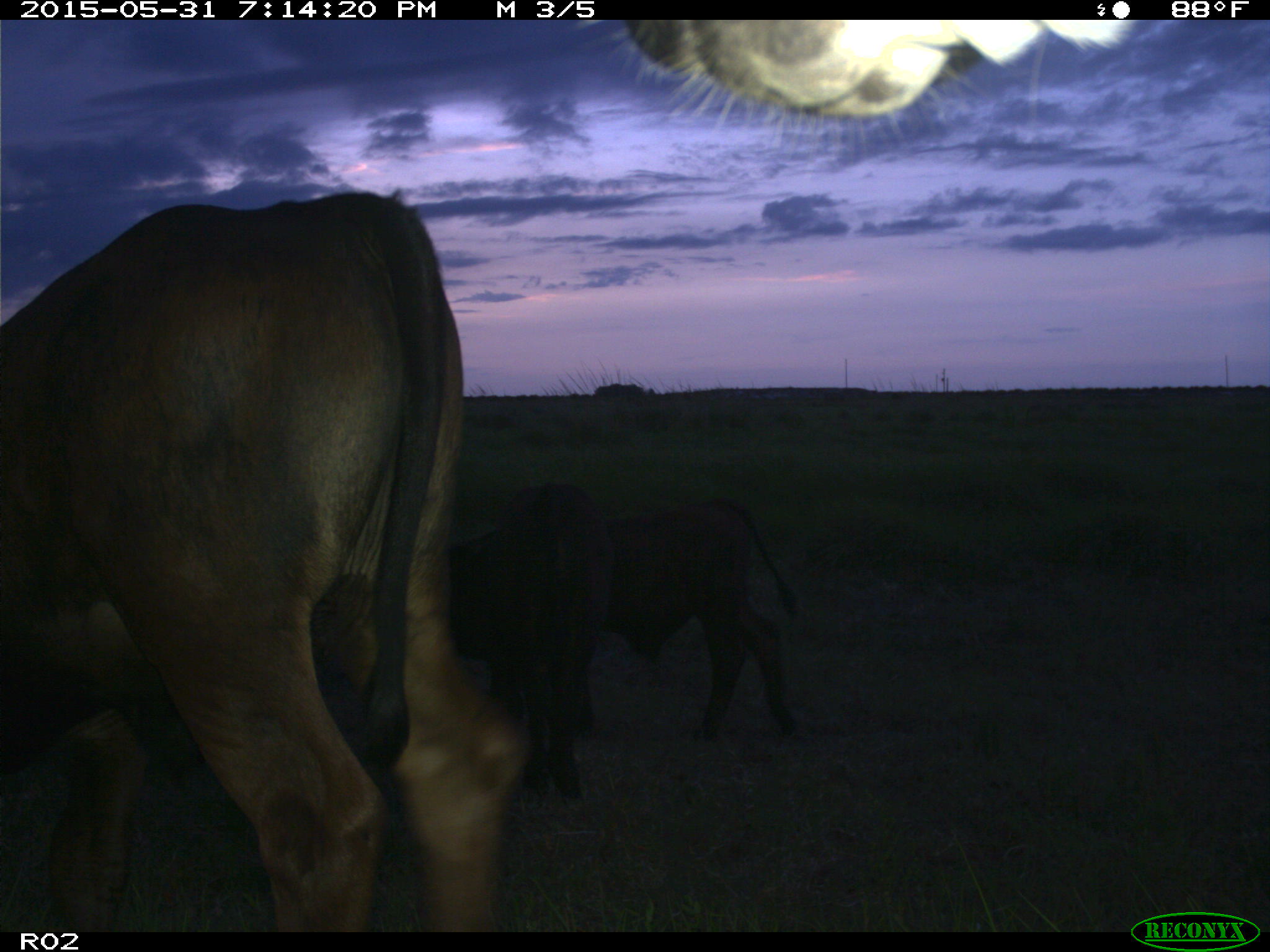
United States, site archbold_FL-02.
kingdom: Animalia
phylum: Chordata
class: Mammalia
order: Artiodactyla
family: Bovidae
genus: Bos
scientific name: Bos taurus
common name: domestic cow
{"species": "Bos taurus (domestic cow)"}